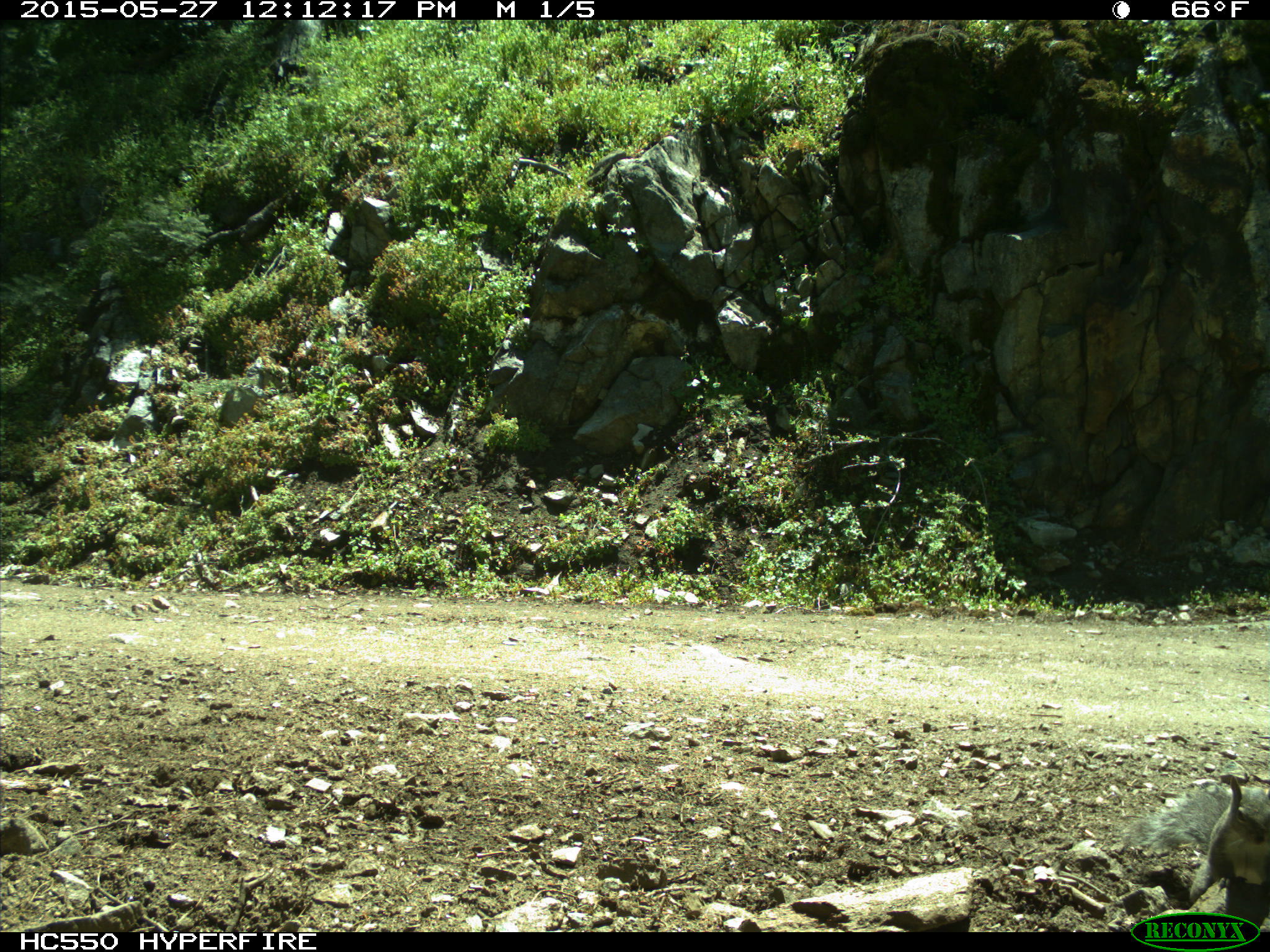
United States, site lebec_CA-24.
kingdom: Animalia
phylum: Chordata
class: Mammalia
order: Rodentia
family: Sciuridae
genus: Sciurus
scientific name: Sciurus carolinensis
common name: eastern gray squirrel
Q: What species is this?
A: Sciurus carolinensis (eastern gray squirrel).